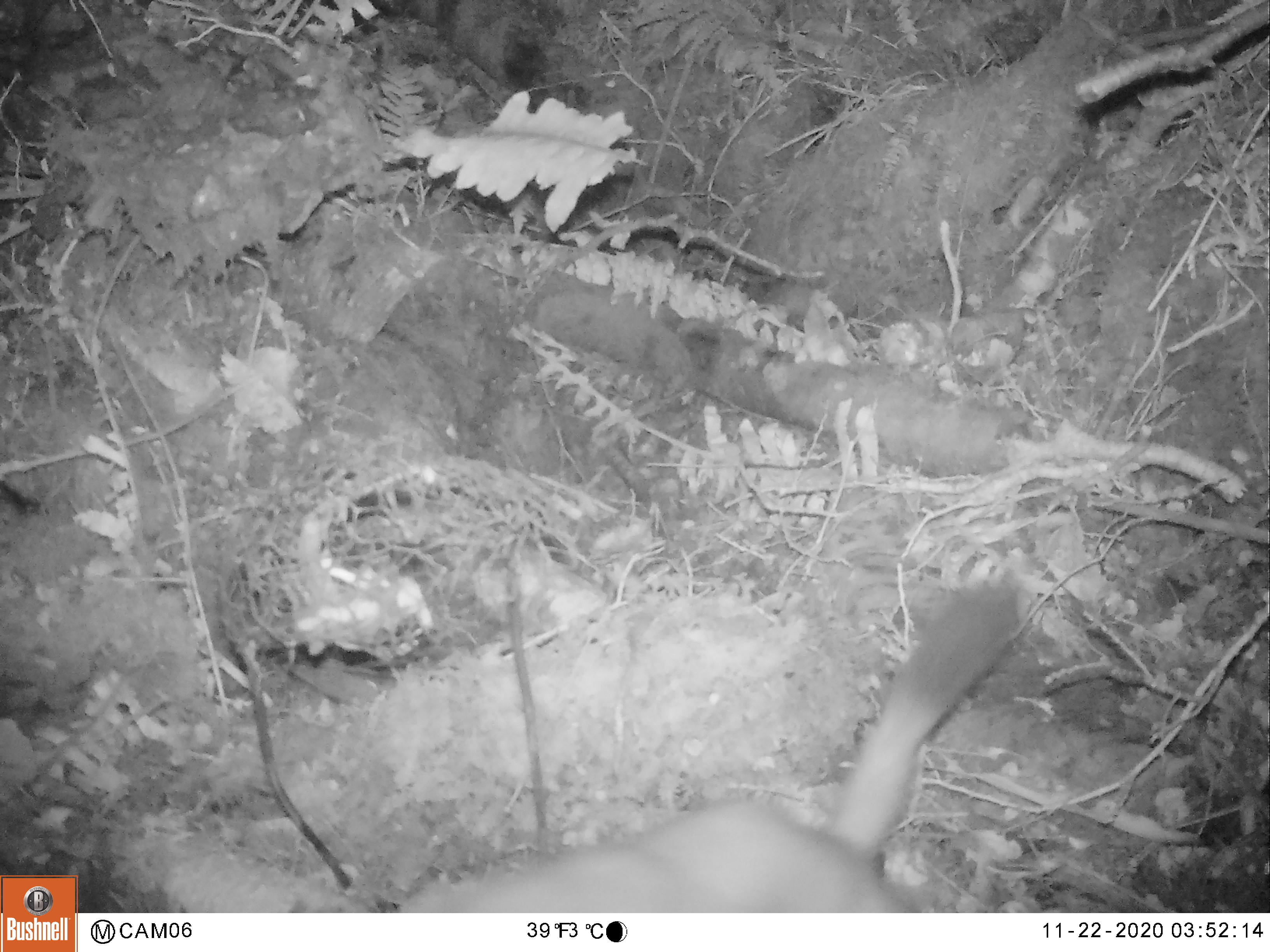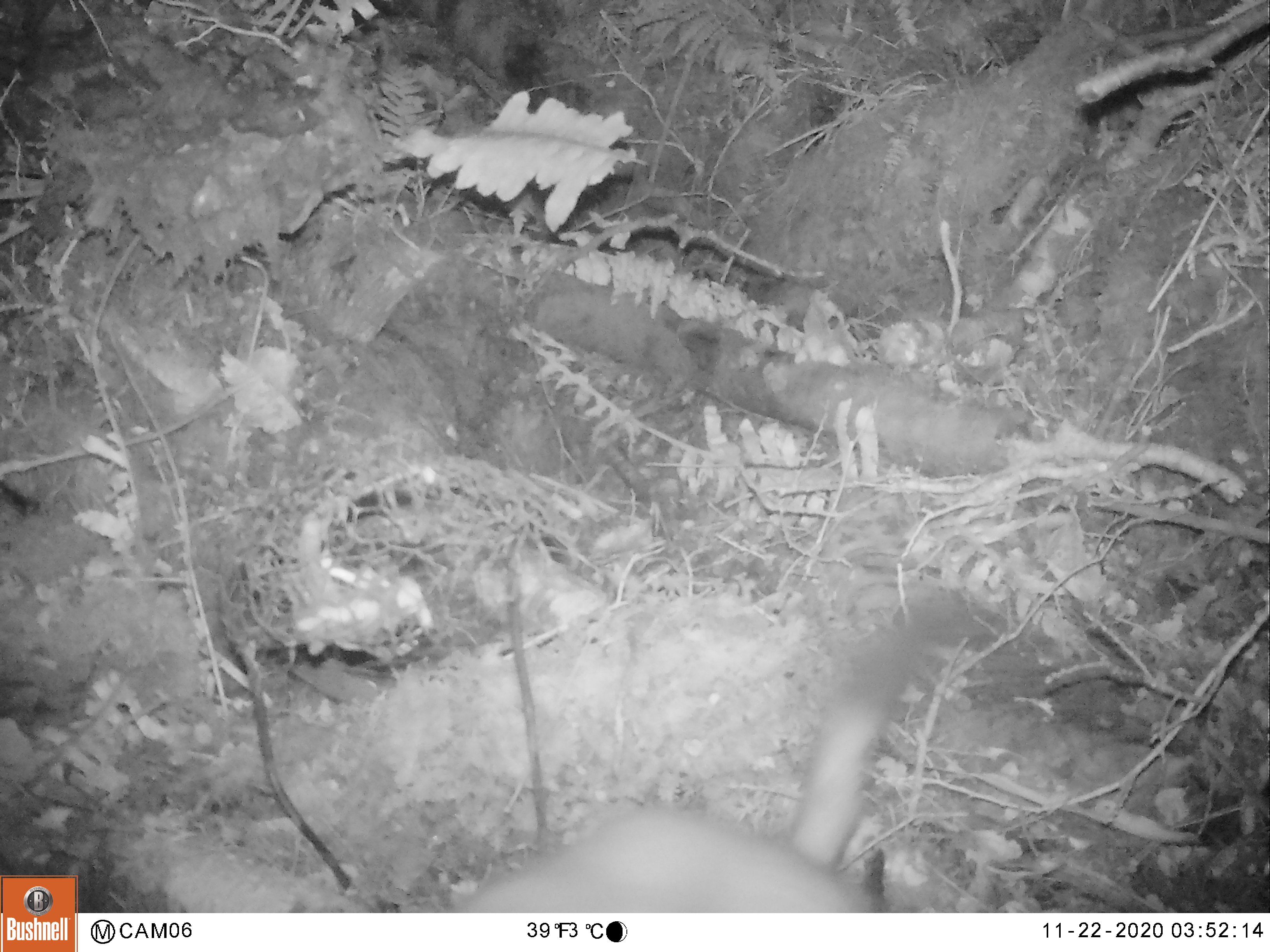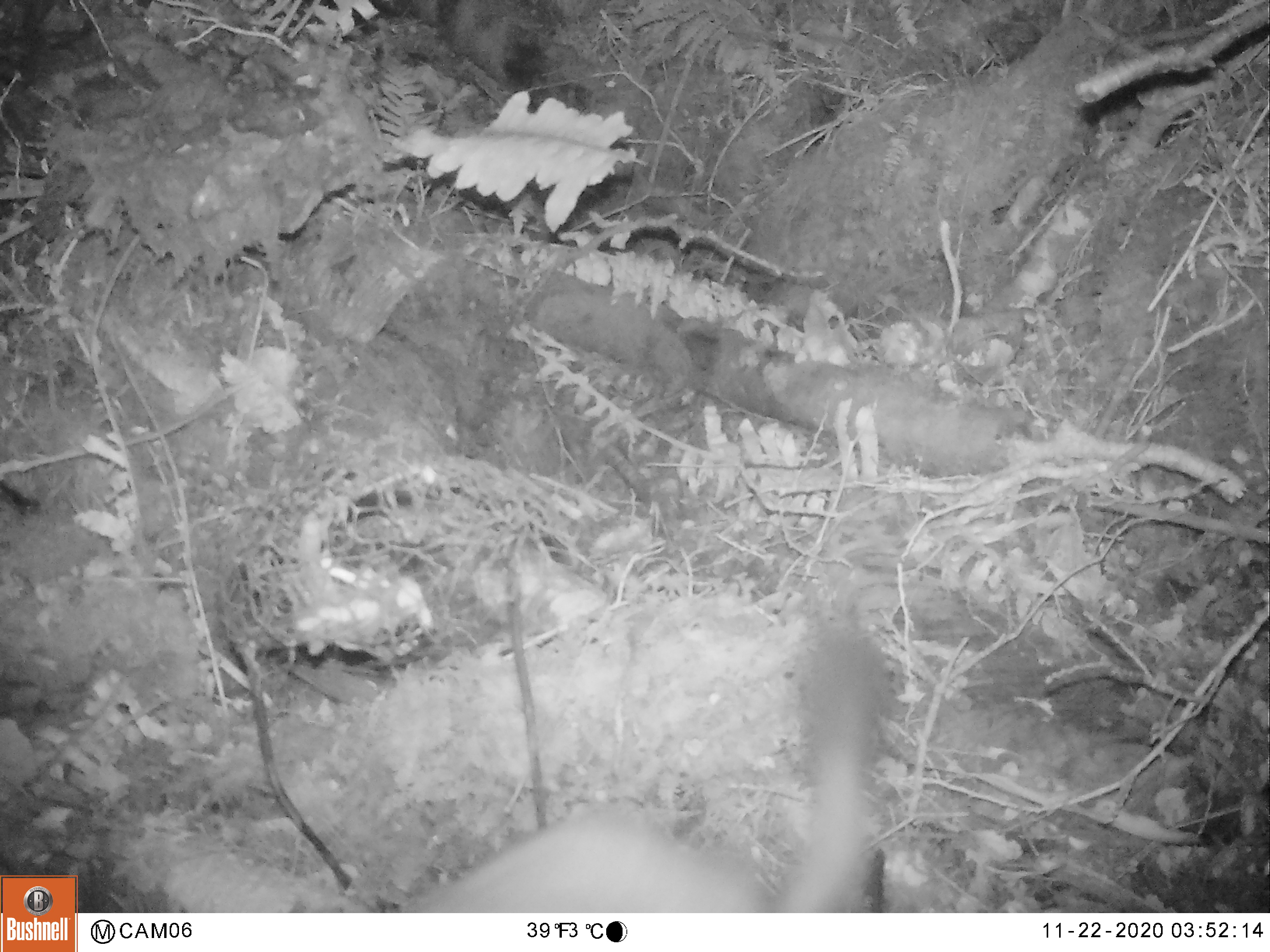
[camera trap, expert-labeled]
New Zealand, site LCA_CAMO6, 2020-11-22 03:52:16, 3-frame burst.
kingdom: Animalia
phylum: Chordata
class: Mammalia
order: Carnivora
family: Mustelidae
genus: Mustela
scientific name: Mustela erminea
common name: stoat